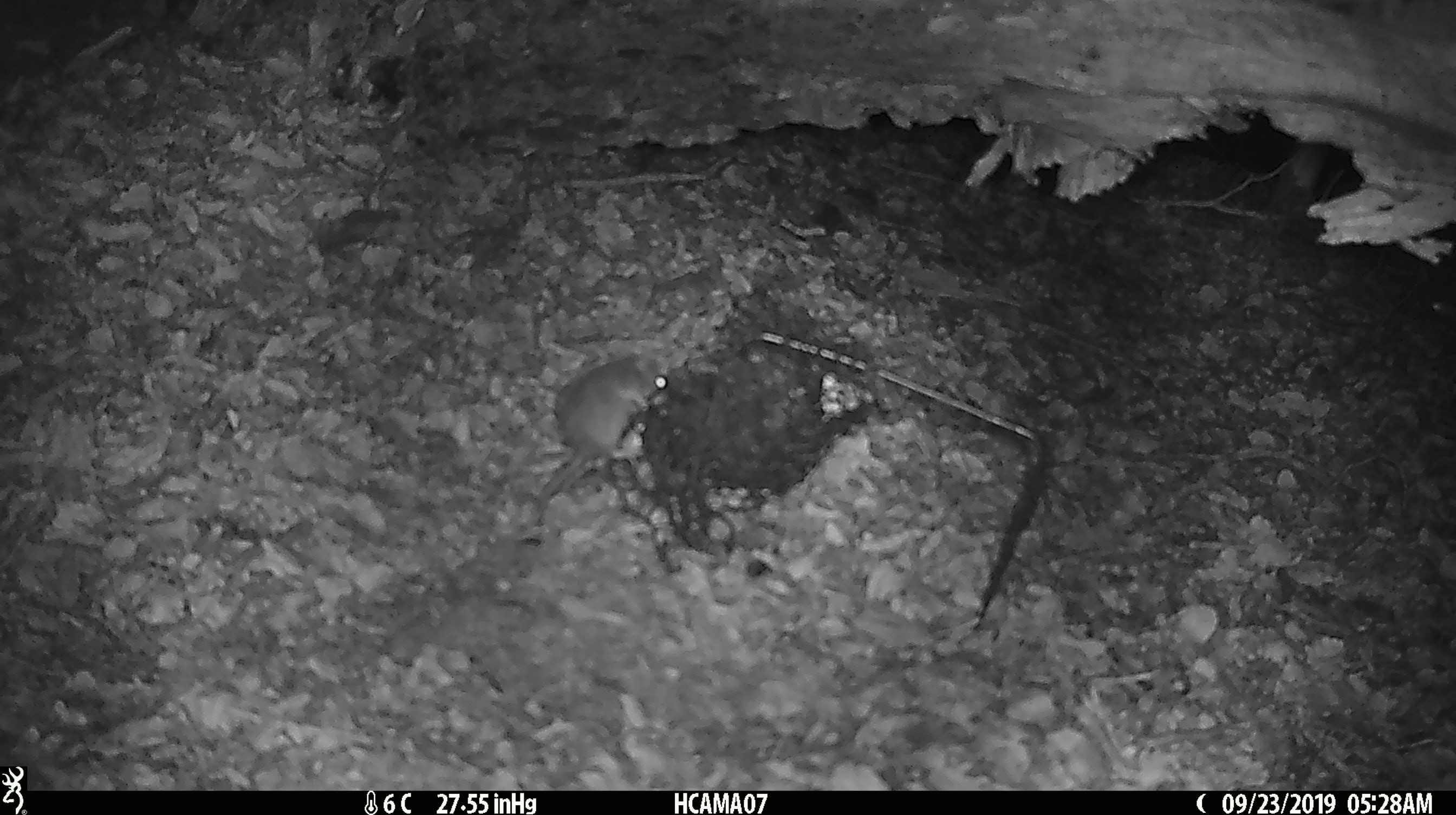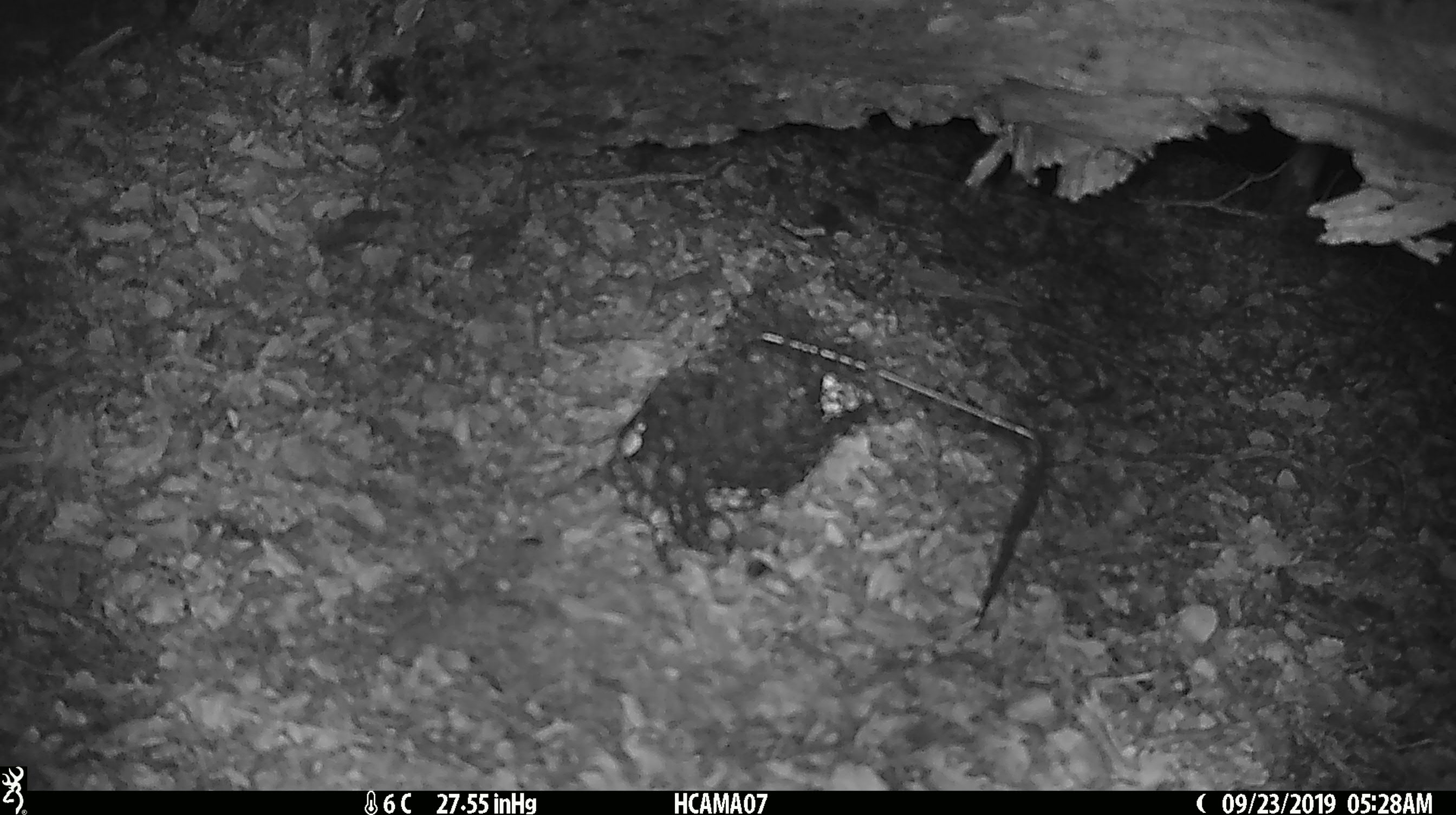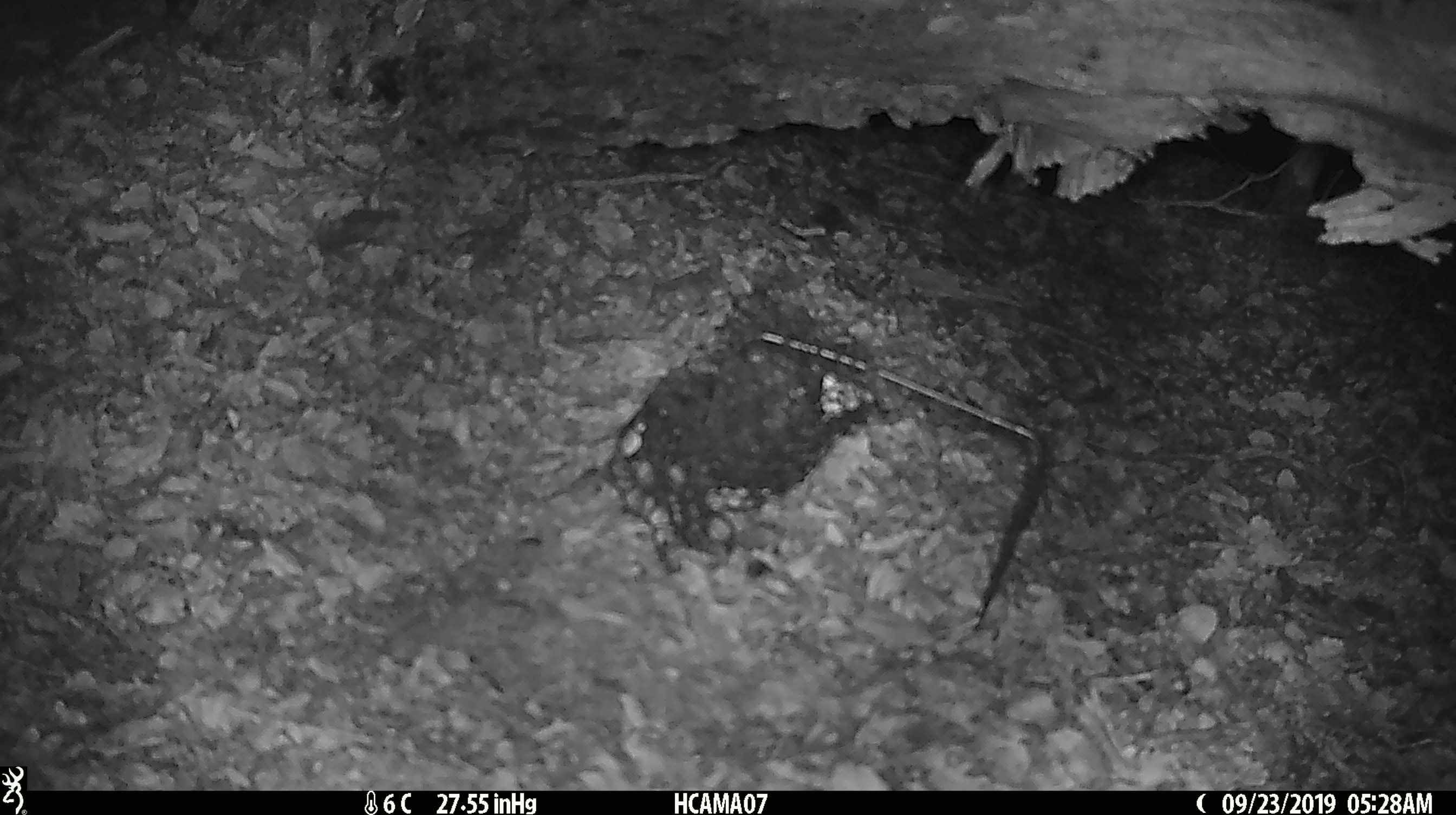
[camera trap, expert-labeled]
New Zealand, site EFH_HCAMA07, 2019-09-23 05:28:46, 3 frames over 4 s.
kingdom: Animalia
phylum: Chordata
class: Mammalia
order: Rodentia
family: Muridae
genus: Mus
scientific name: Mus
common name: mouse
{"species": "mouse (Mus)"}